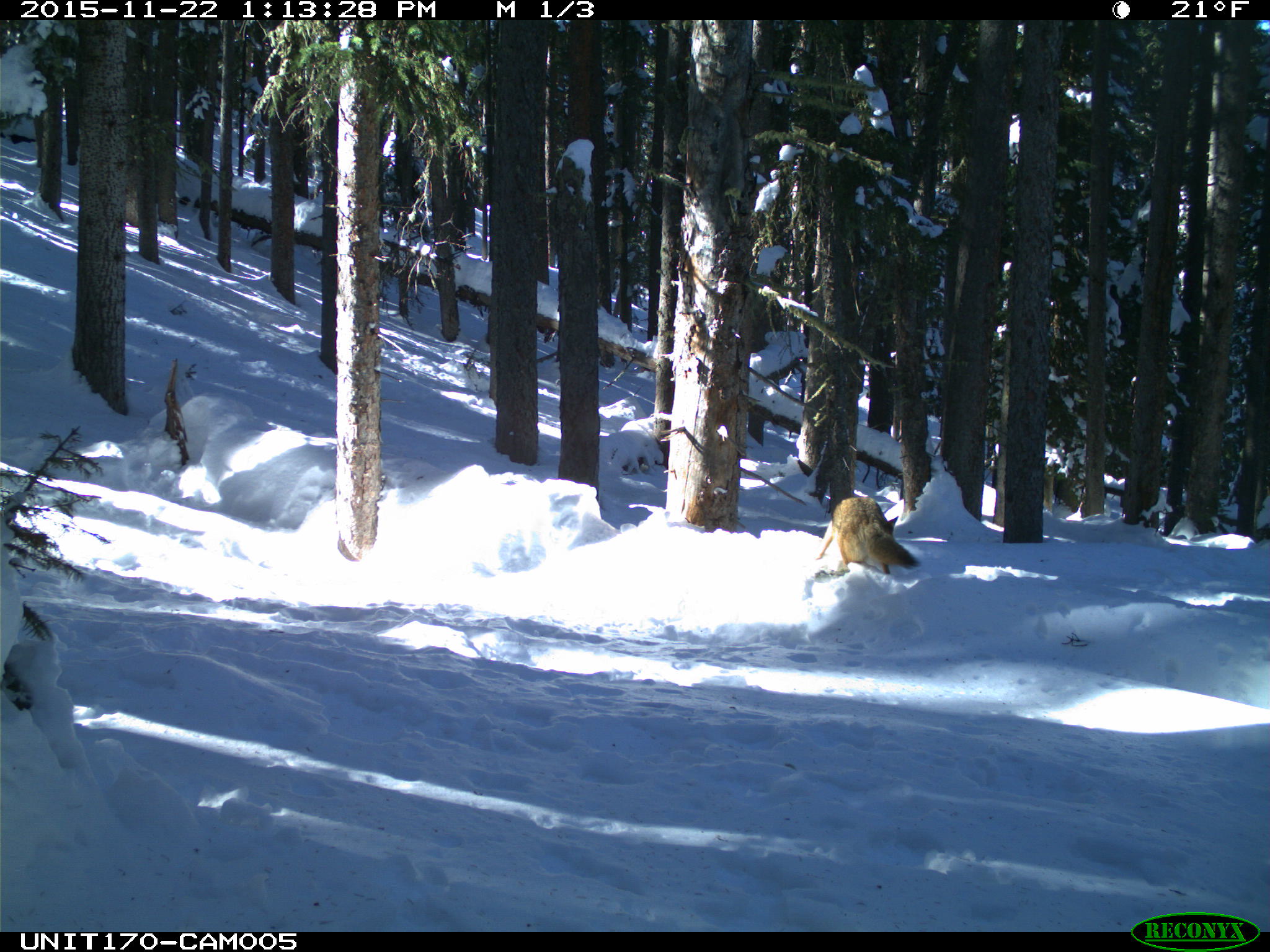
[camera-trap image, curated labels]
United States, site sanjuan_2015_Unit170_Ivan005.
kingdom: Animalia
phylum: Chordata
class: Mammalia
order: Carnivora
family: Canidae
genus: Canis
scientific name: Canis latrans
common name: coyote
Canis latrans (coyote).